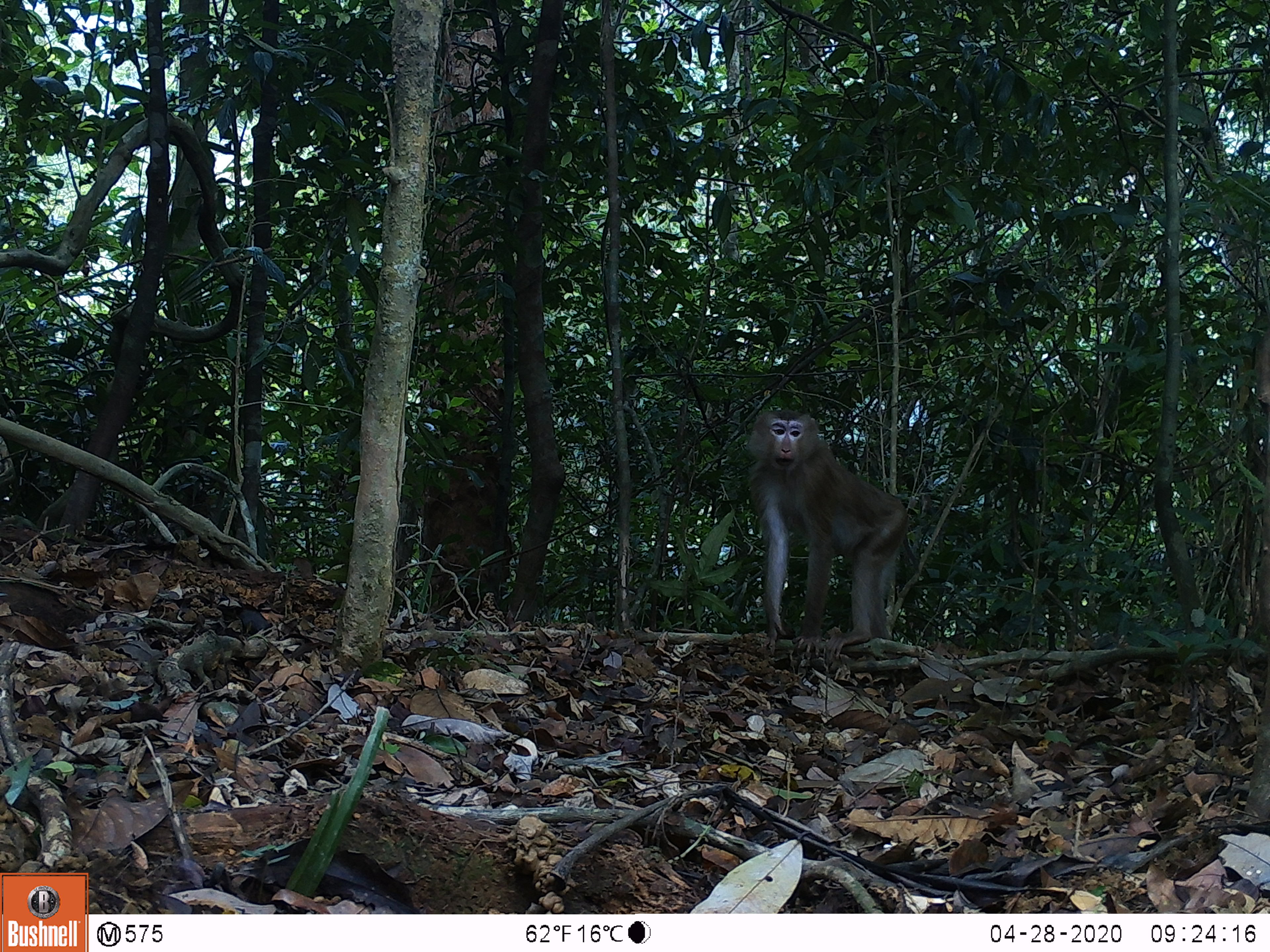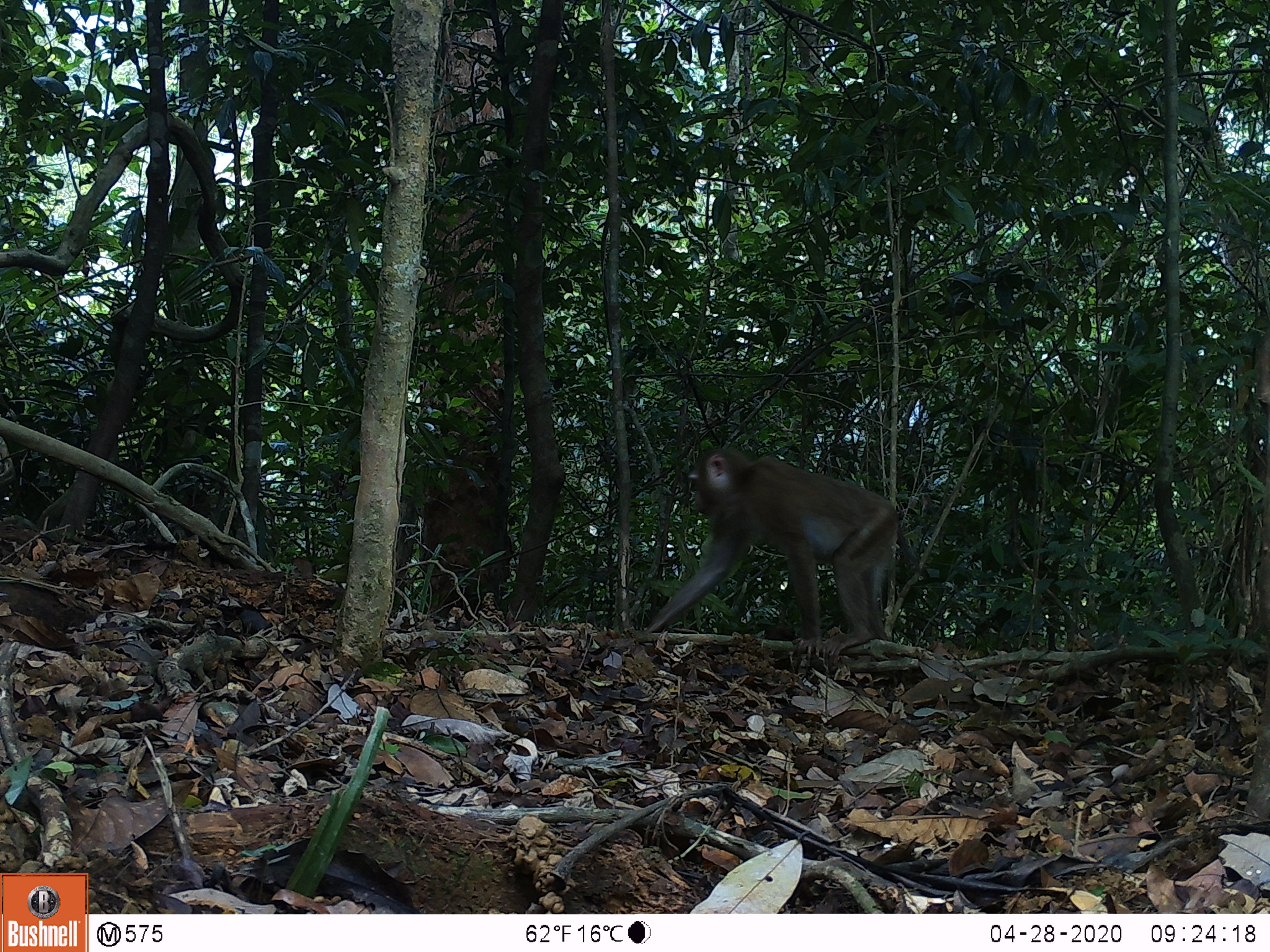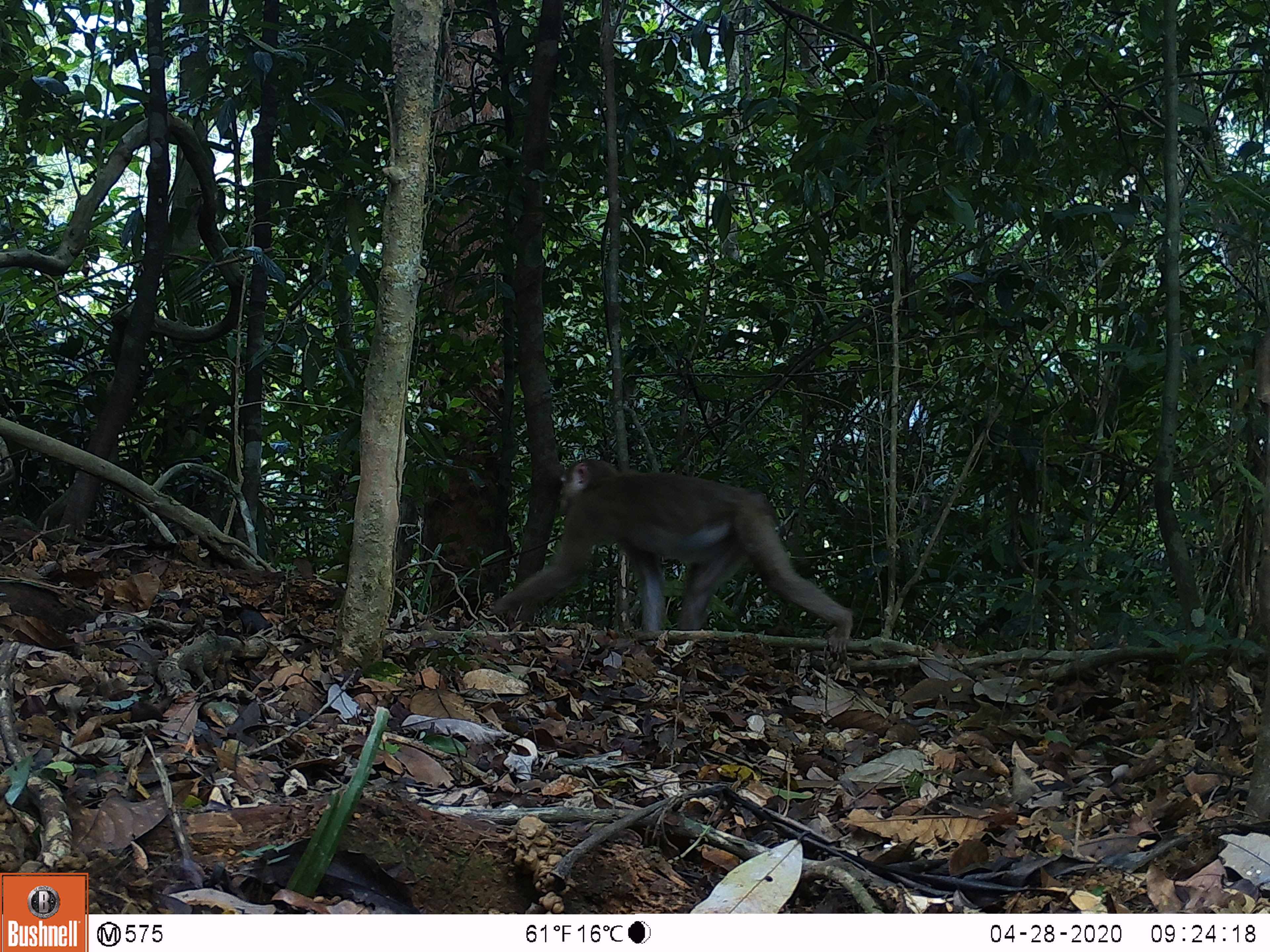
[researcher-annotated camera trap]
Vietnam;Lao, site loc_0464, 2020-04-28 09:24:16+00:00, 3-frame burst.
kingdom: Animalia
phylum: Chordata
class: Mammalia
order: Primates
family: Cercopithecidae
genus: Macaca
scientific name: Macaca nemestrina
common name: pig-tailed macaque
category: pig tailed macaque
Pig tailed macaque (pig-tailed macaque) (Macaca nemestrina). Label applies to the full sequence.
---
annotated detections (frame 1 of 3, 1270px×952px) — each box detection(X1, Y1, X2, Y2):
pig tailed macaque: detection(744, 407, 919, 667)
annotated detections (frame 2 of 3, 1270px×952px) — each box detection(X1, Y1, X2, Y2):
pig tailed macaque: detection(645, 446, 922, 669)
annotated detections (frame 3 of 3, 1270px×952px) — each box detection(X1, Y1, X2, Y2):
pig tailed macaque: detection(485, 455, 854, 665)